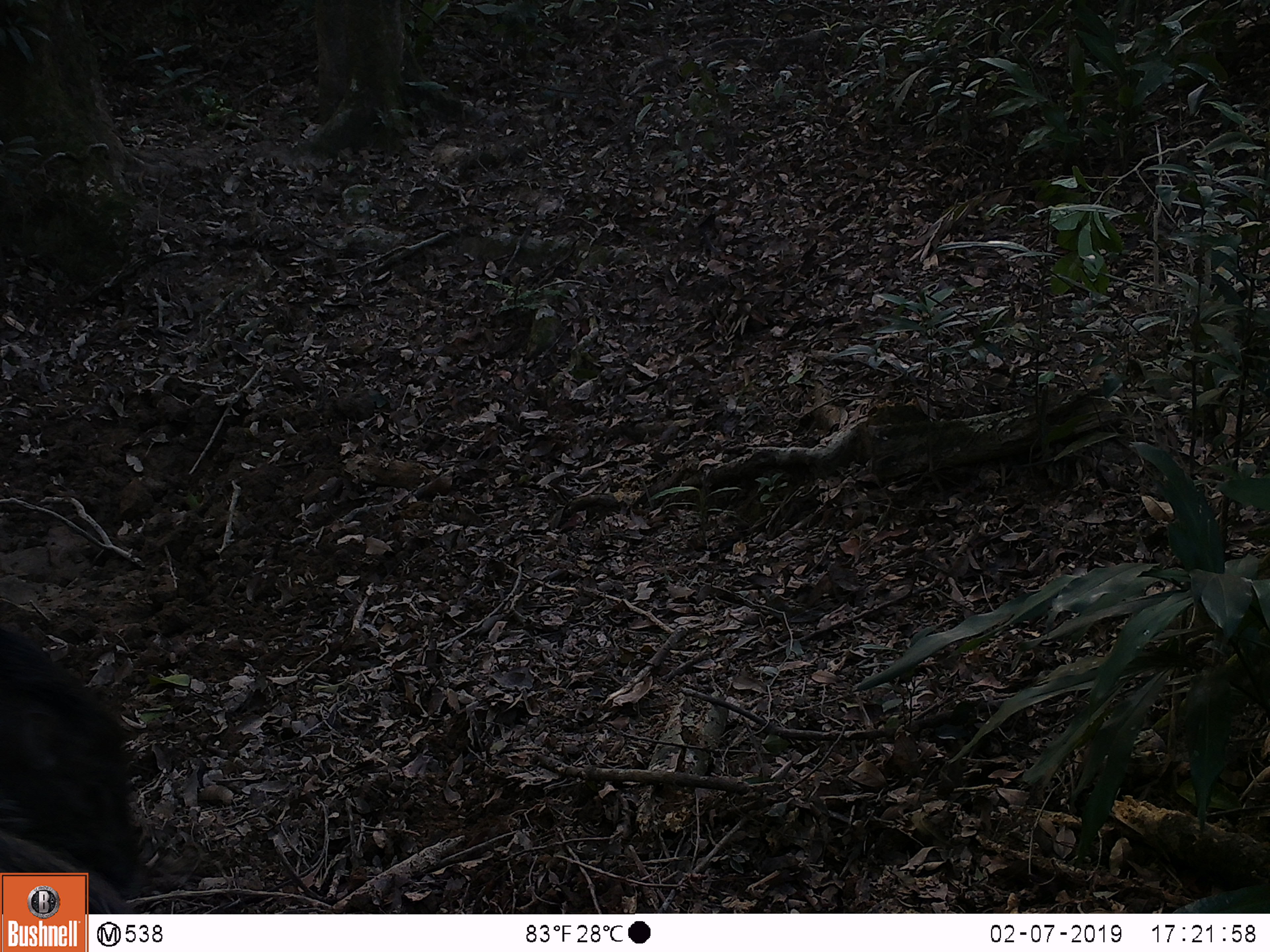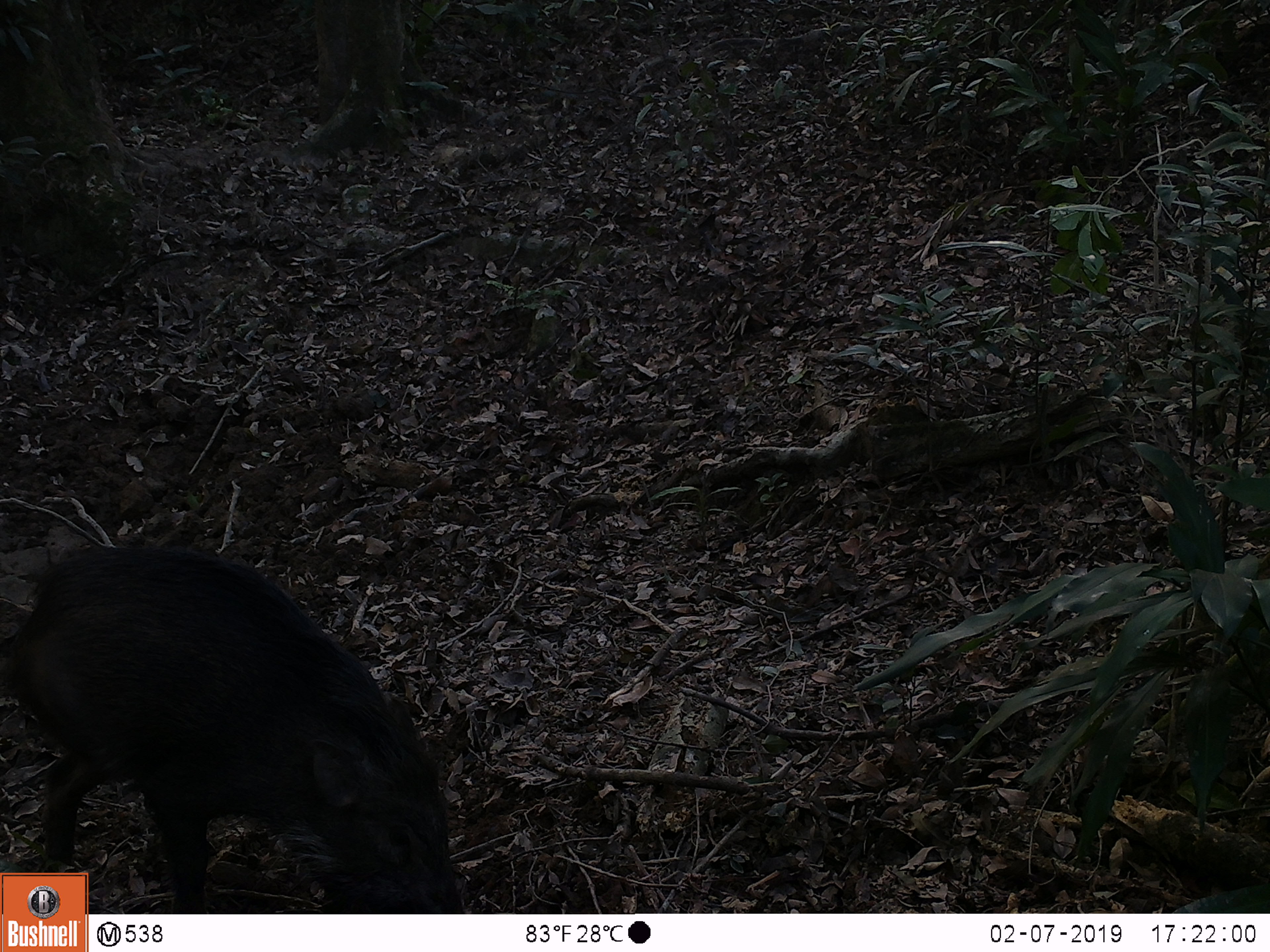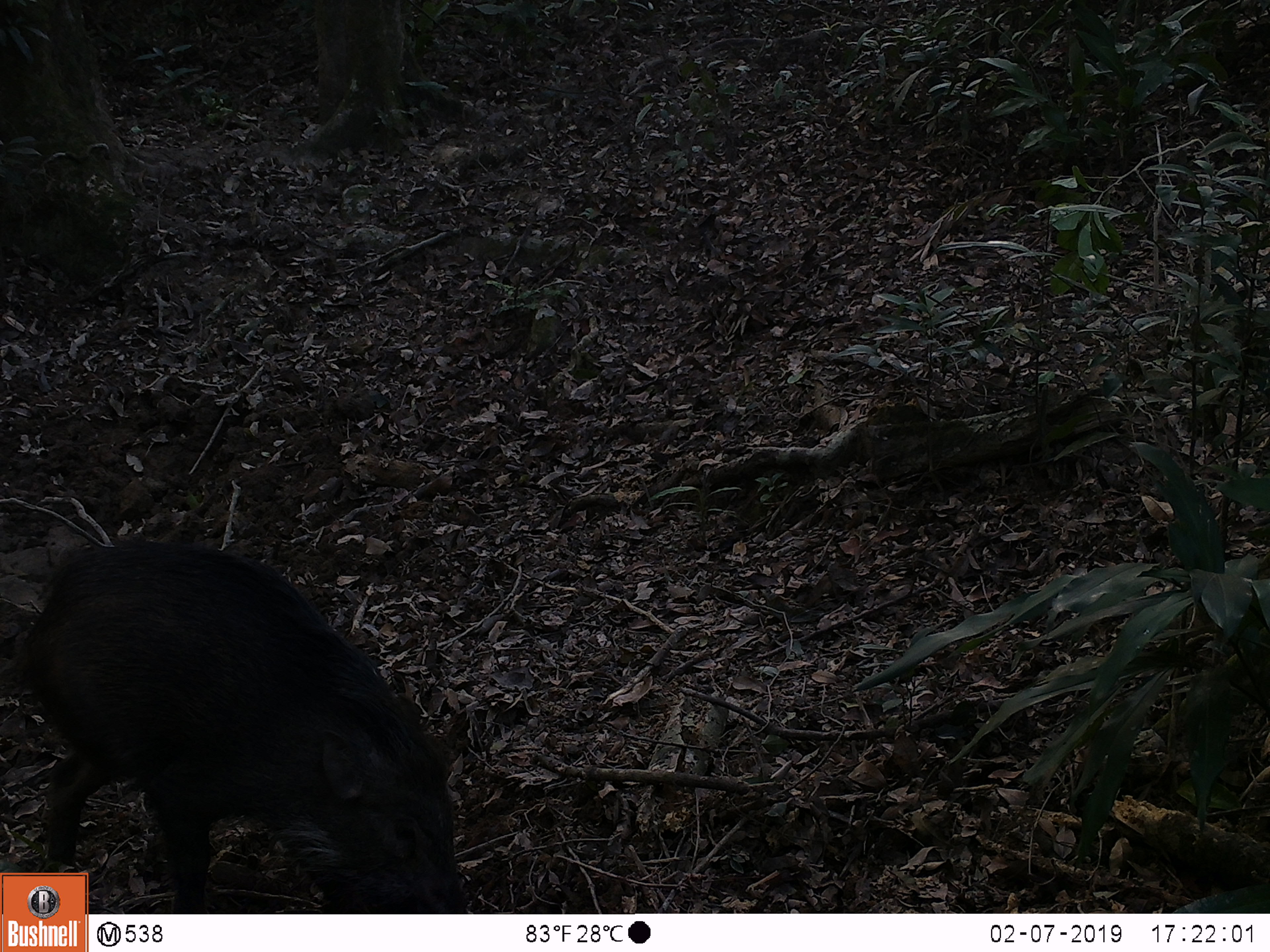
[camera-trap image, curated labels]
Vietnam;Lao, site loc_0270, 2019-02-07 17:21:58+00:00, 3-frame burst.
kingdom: Animalia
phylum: Chordata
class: Mammalia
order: Artiodactyla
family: Suidae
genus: Sus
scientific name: Sus scrofa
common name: eurasian wild pig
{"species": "eurasian wild pig (Sus scrofa)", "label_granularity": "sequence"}